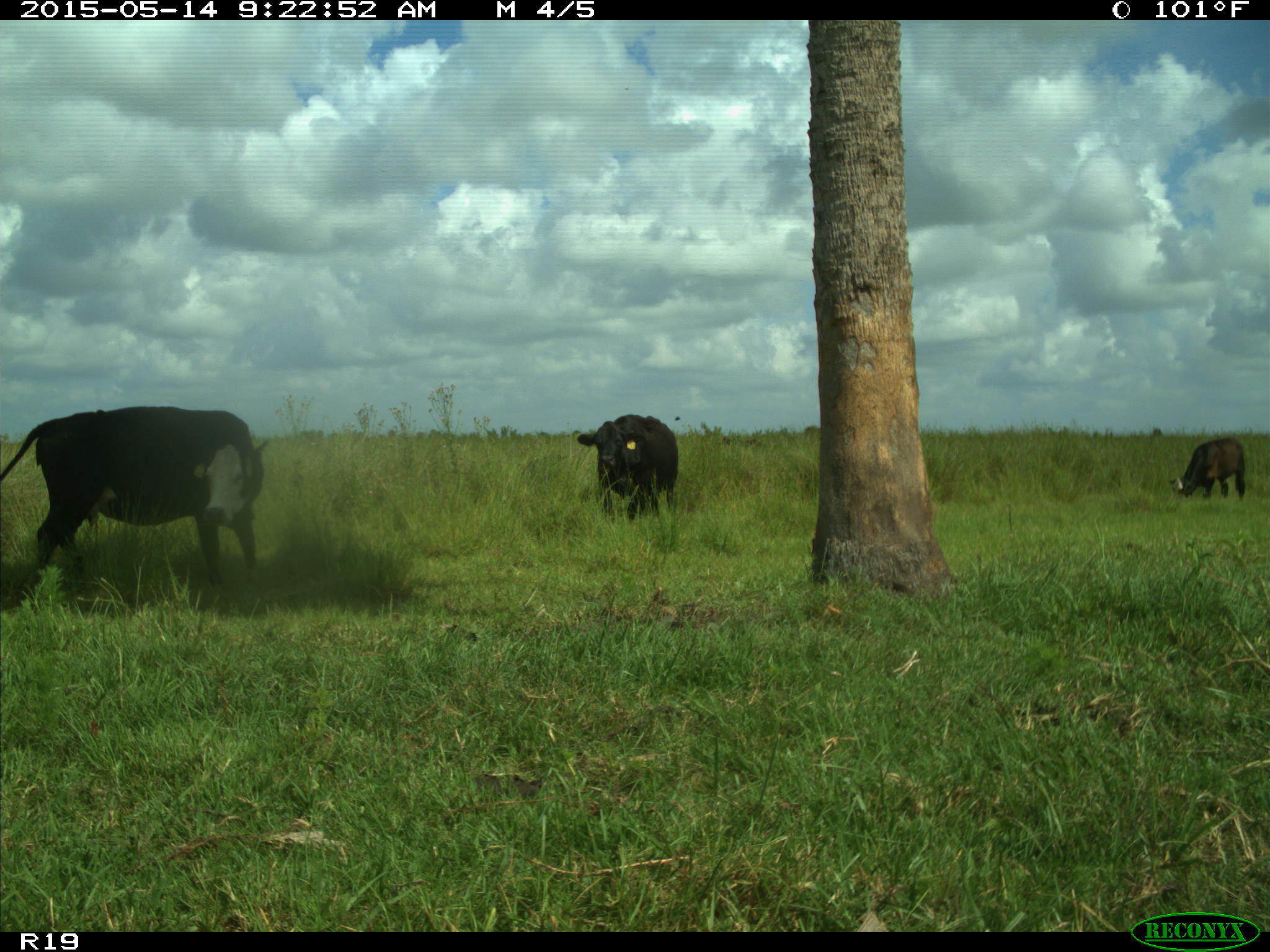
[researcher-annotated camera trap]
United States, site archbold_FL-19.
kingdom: Animalia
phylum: Chordata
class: Mammalia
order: Artiodactyla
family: Bovidae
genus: Bos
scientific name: Bos taurus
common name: domestic cow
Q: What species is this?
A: Bos taurus (domestic cow).